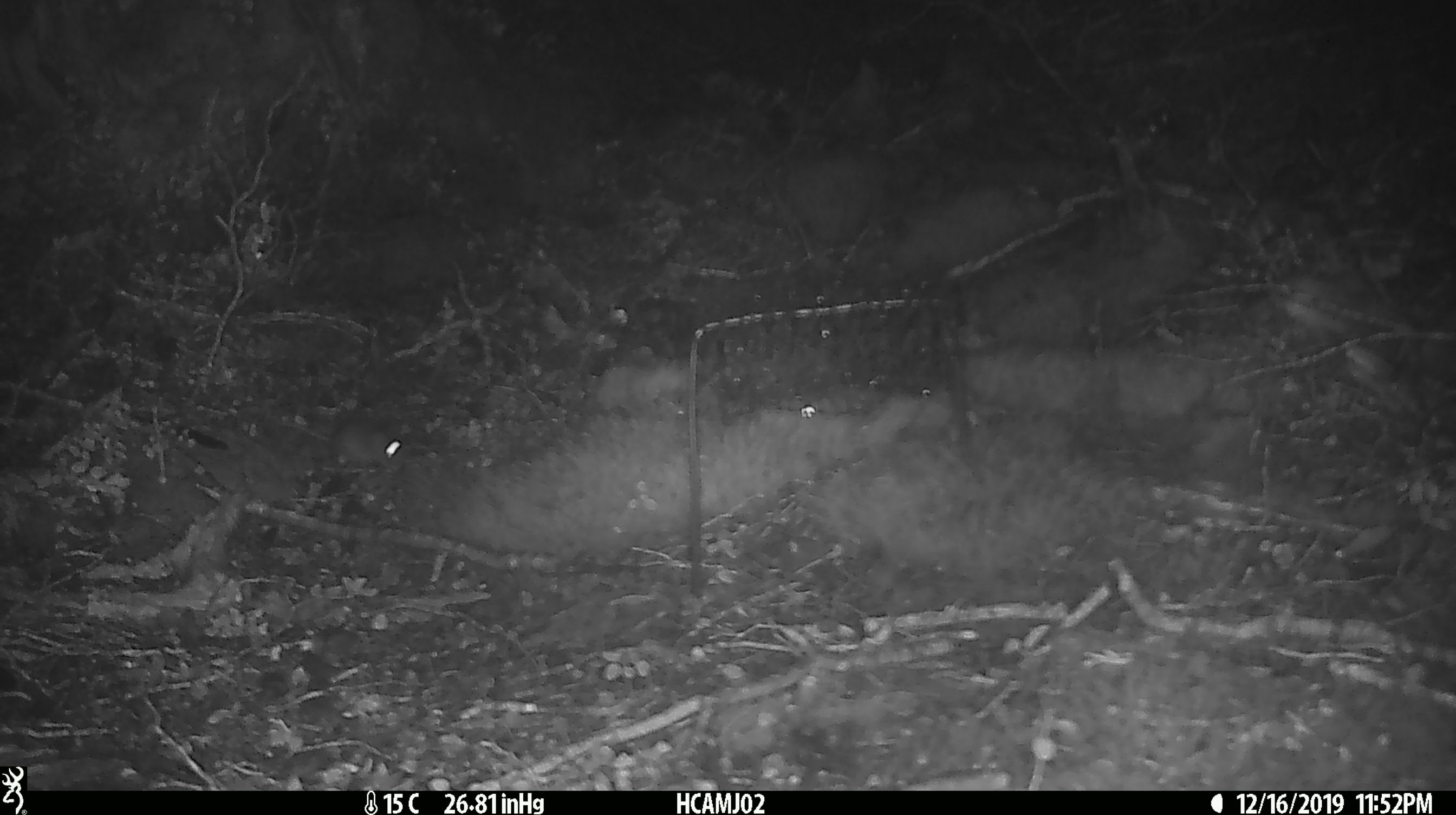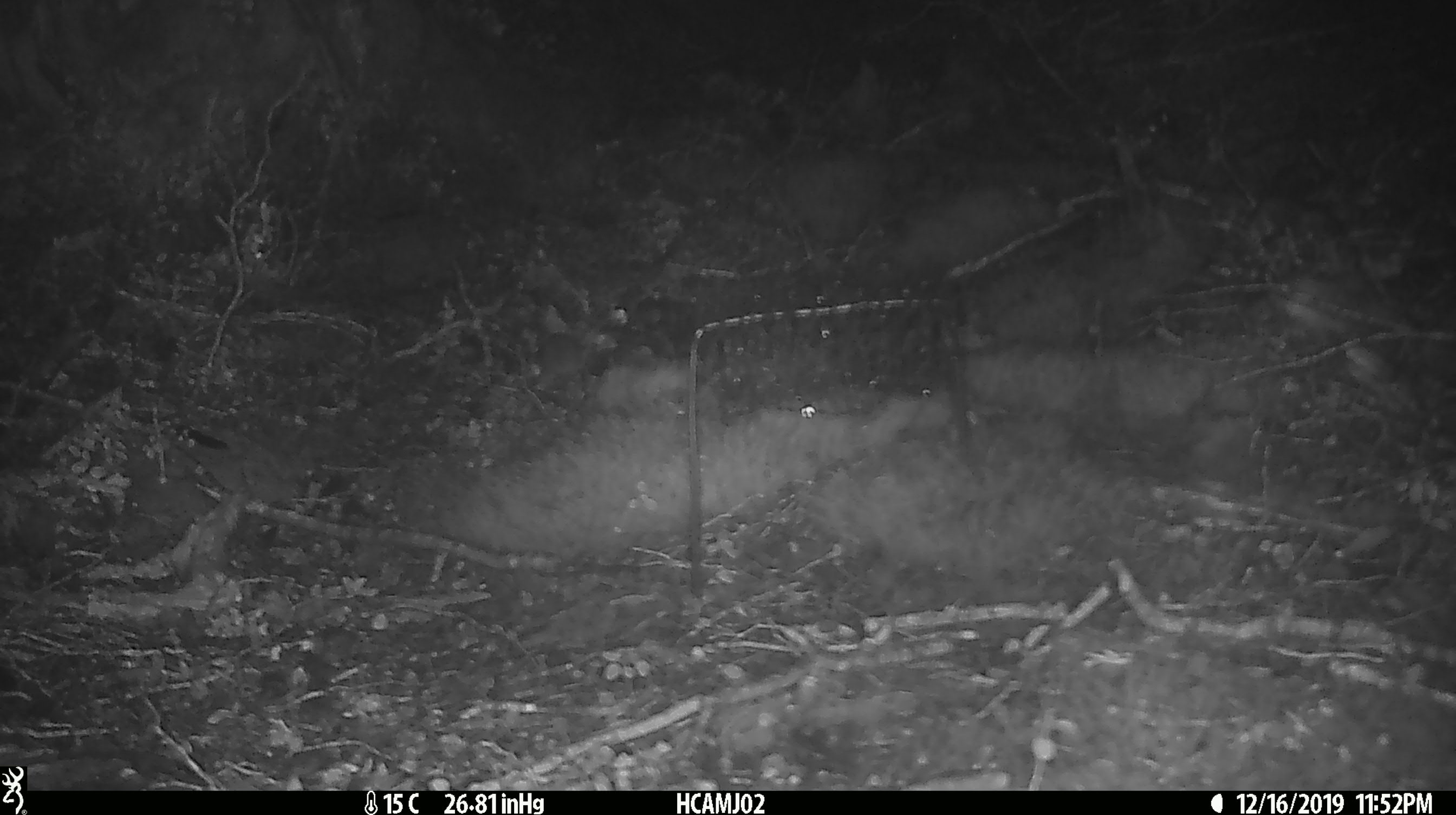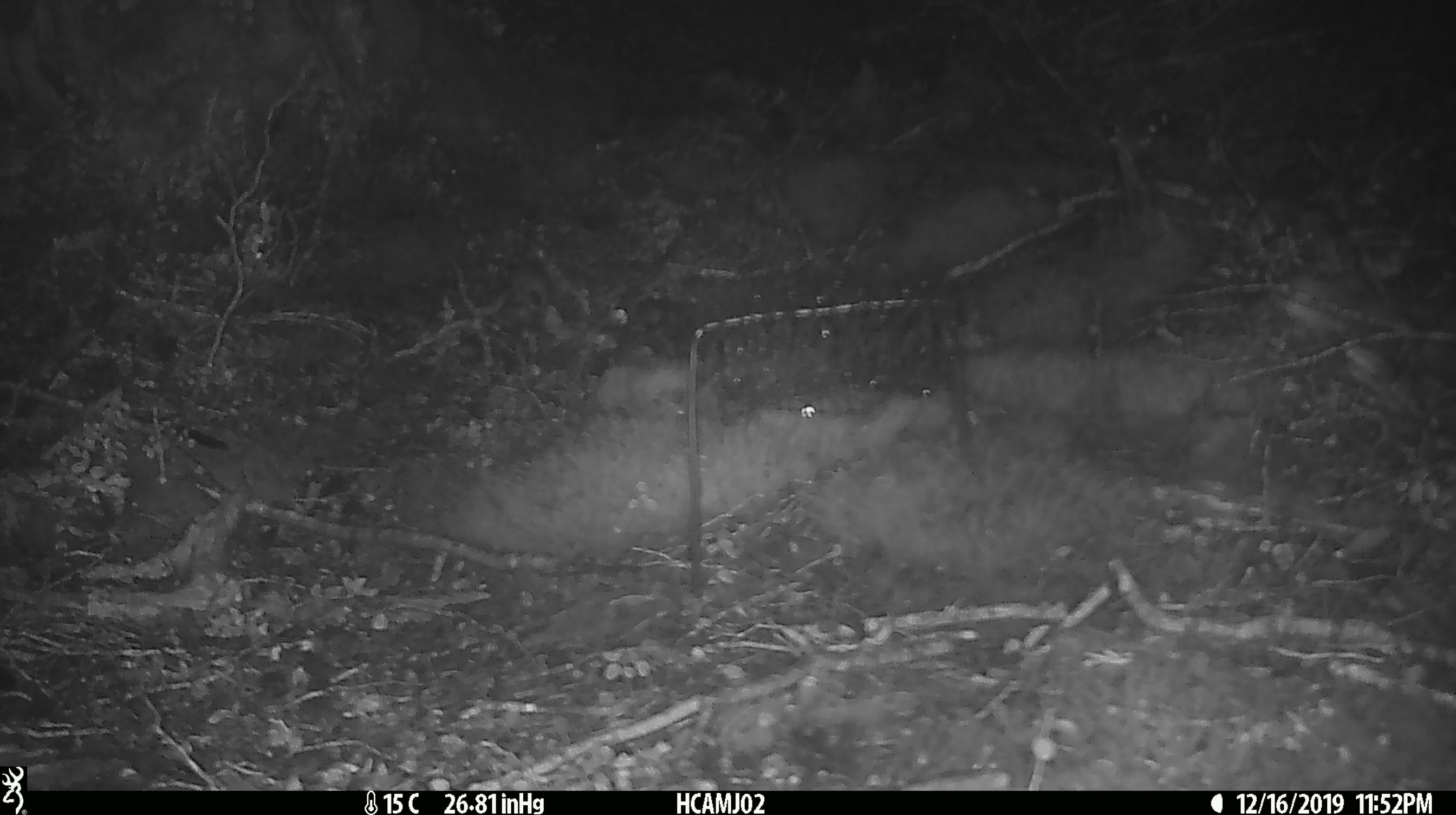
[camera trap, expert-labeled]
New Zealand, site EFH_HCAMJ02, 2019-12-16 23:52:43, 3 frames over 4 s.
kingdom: Animalia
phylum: Chordata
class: Mammalia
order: Rodentia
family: Muridae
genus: Mus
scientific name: Mus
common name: mouse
Mouse (Mus).